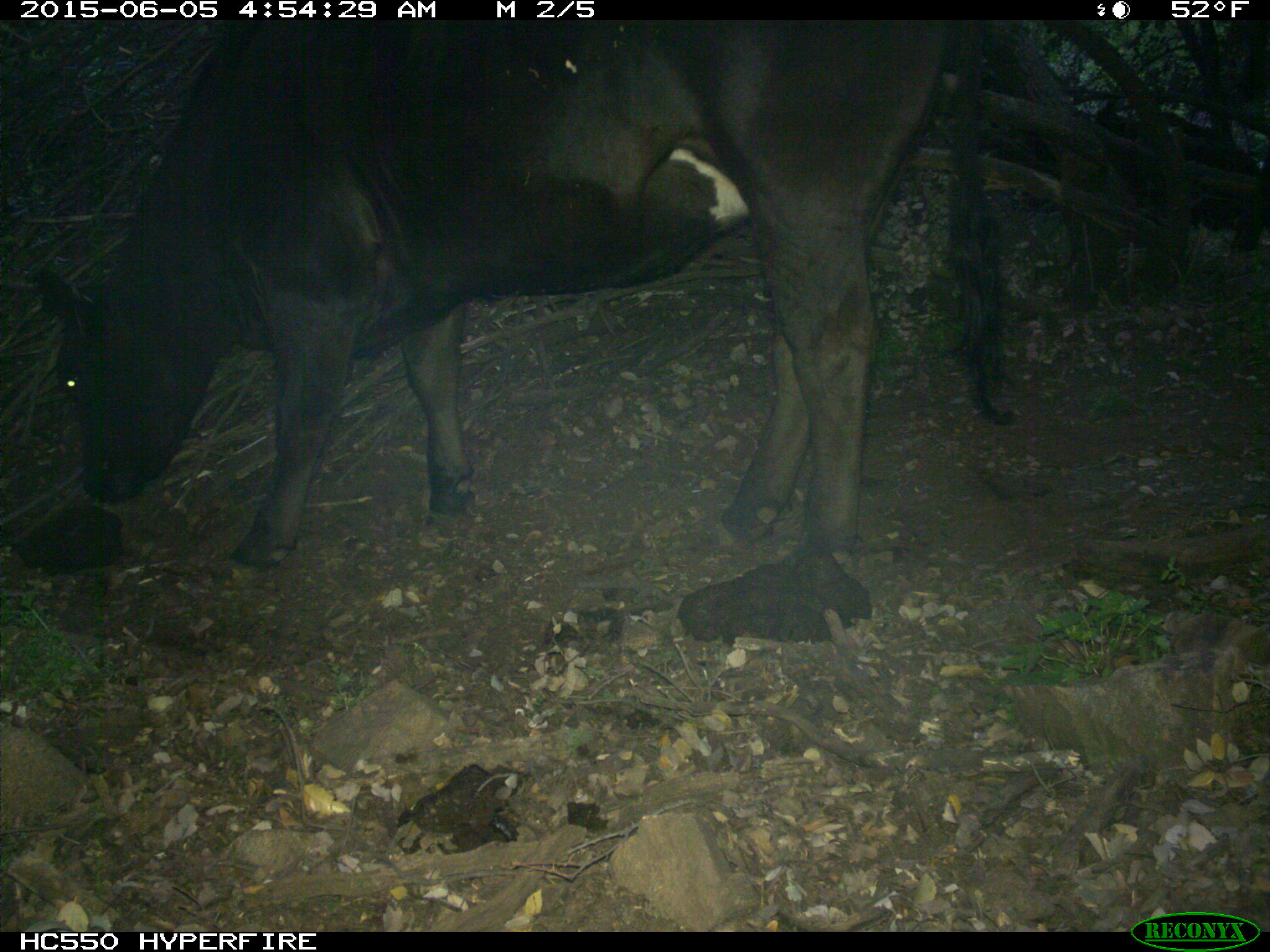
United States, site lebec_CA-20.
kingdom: Animalia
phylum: Chordata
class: Mammalia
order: Artiodactyla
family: Bovidae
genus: Bos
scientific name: Bos taurus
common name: domestic cow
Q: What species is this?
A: Bos taurus (domestic cow).